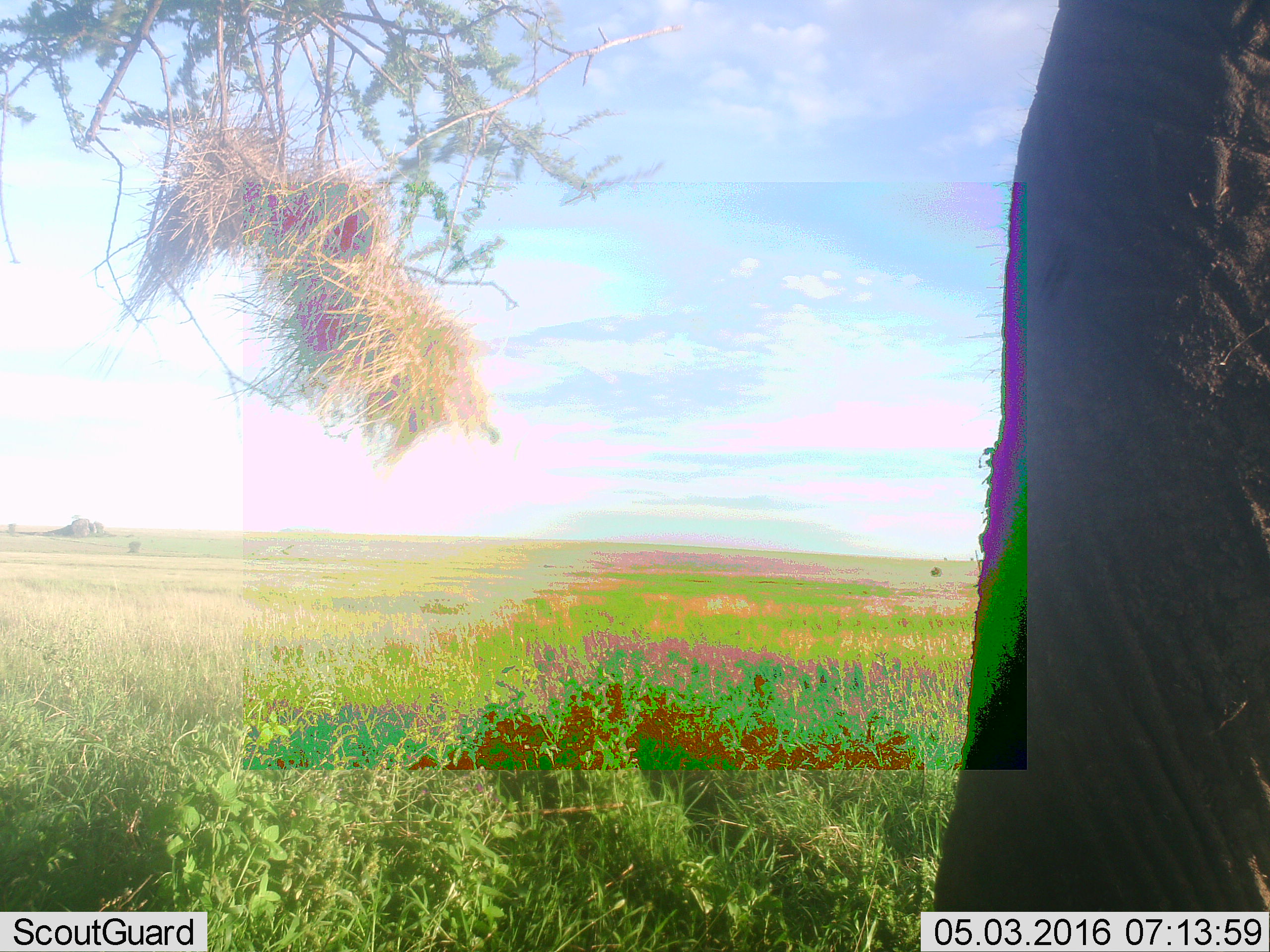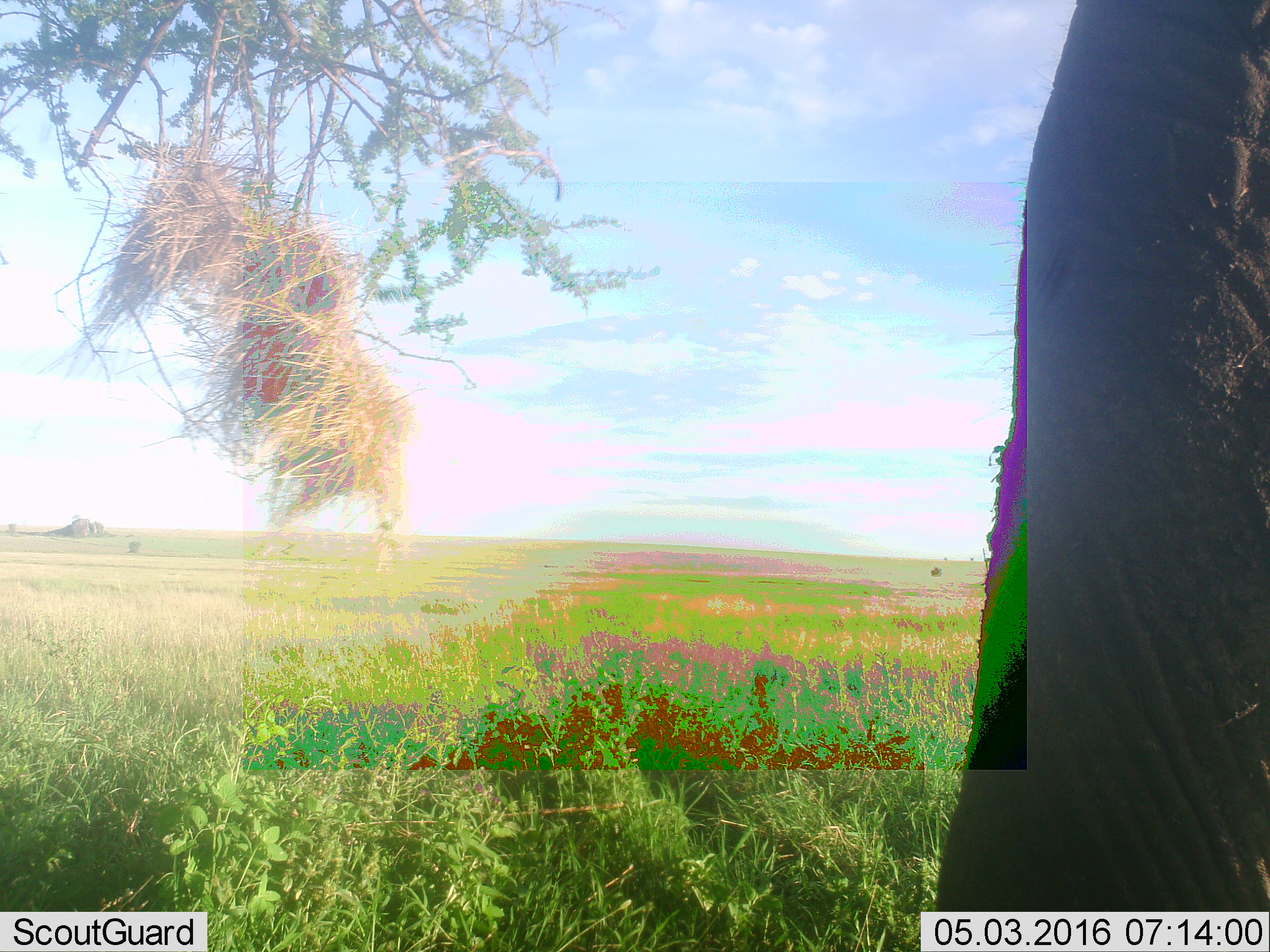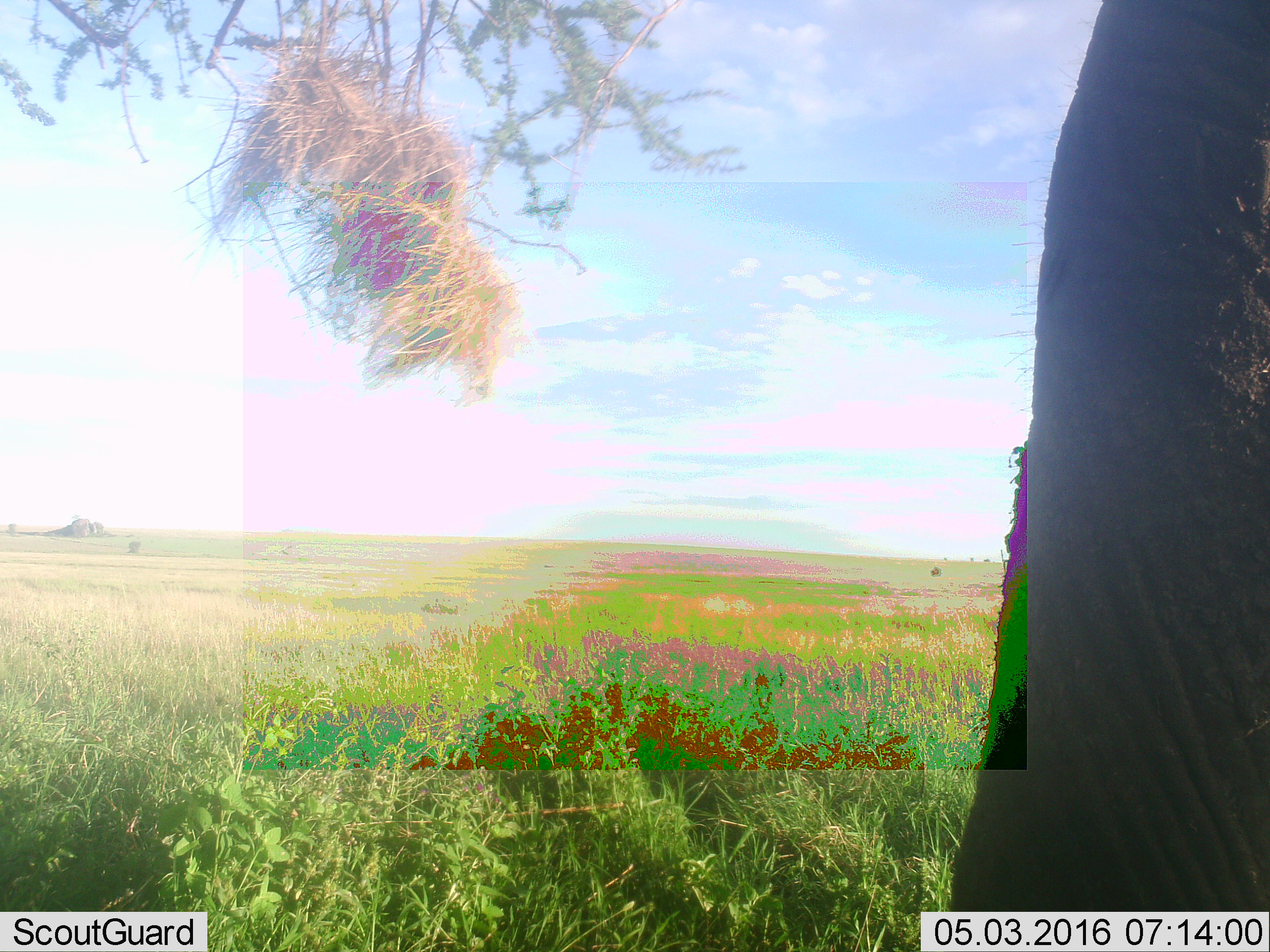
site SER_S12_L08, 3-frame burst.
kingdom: Animalia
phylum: Chordata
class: Mammalia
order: Proboscidea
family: Elephantidae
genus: Loxodonta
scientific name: Loxodonta africana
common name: african bush elephant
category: elephant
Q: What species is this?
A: Elephant (african bush elephant) (Loxodonta africana).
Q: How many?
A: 1.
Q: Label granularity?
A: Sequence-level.